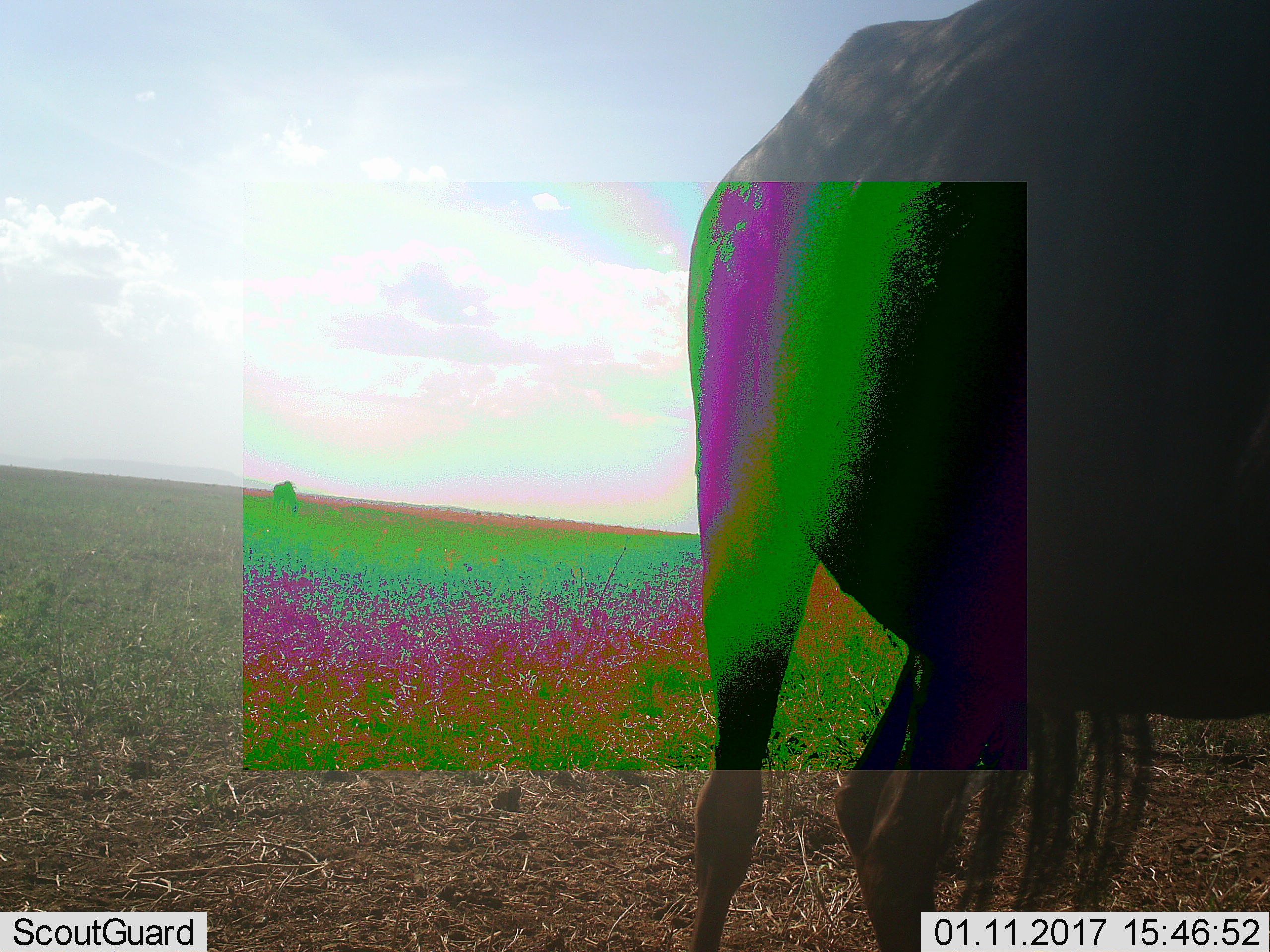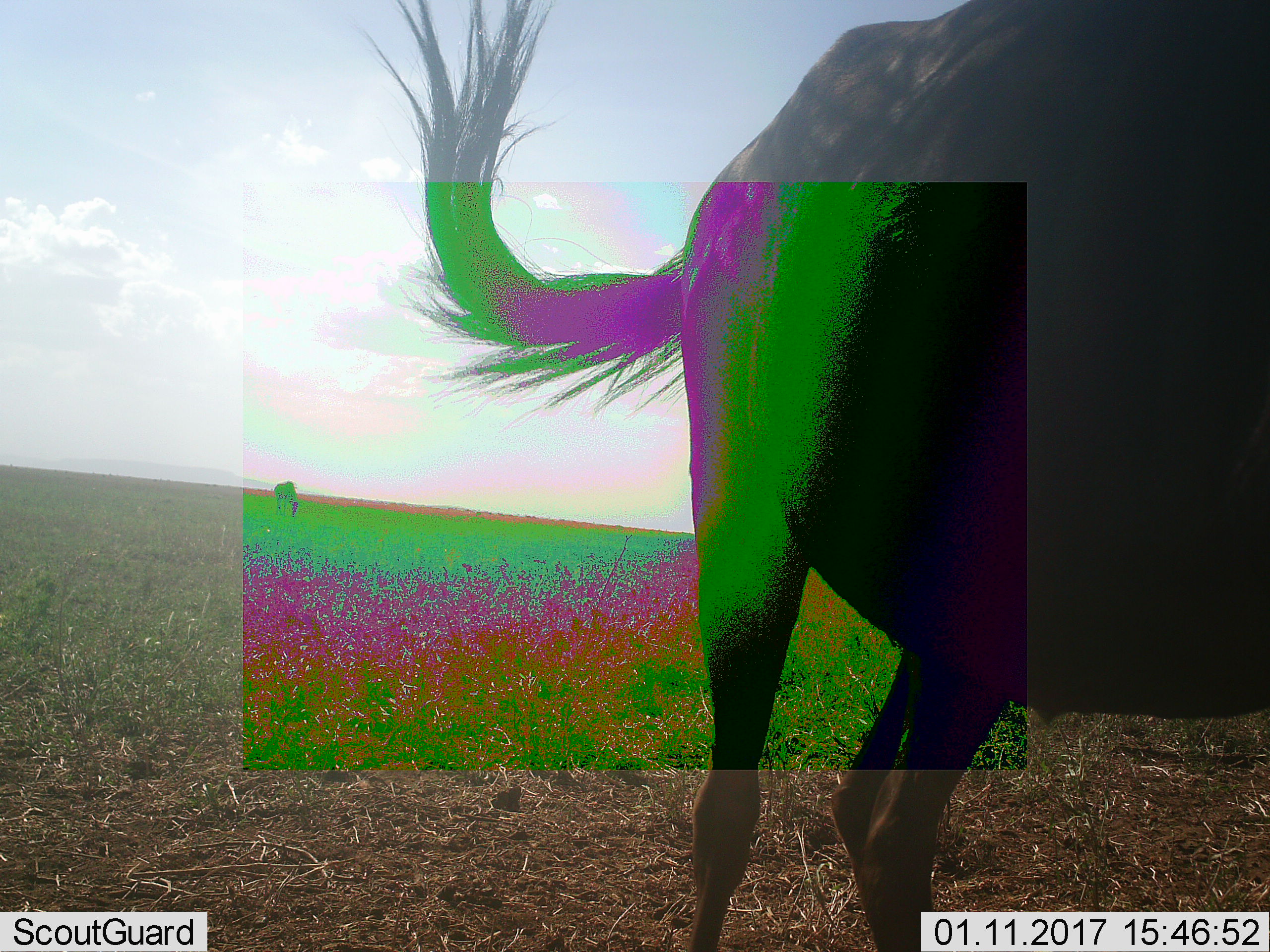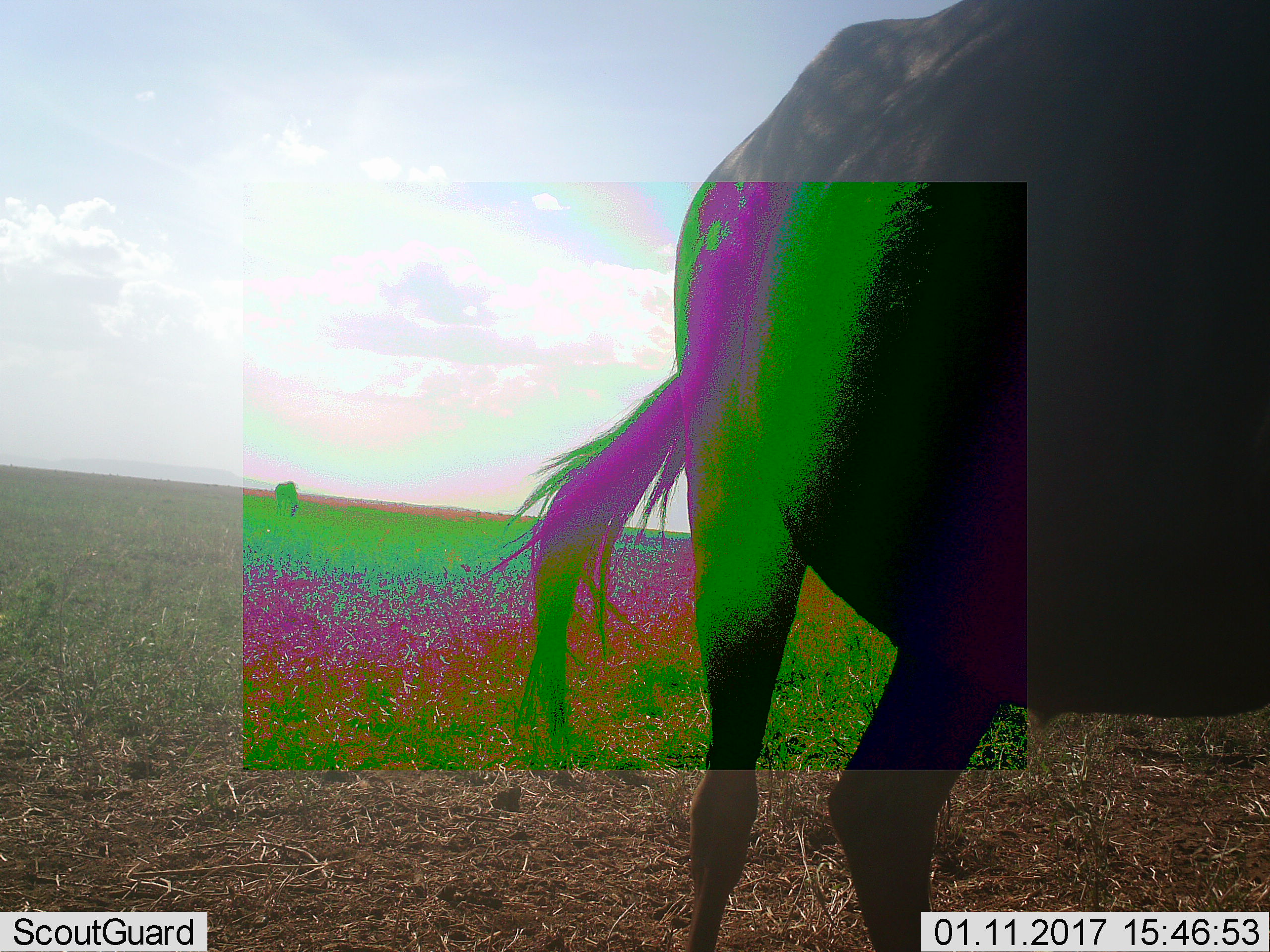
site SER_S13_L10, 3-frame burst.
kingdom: Animalia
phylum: Chordata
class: Mammalia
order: Artiodactyla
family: Bovidae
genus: Connochaetes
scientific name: Connochaetes taurinus taurinus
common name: blue wildebeest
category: wildebeestblue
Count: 1.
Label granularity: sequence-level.